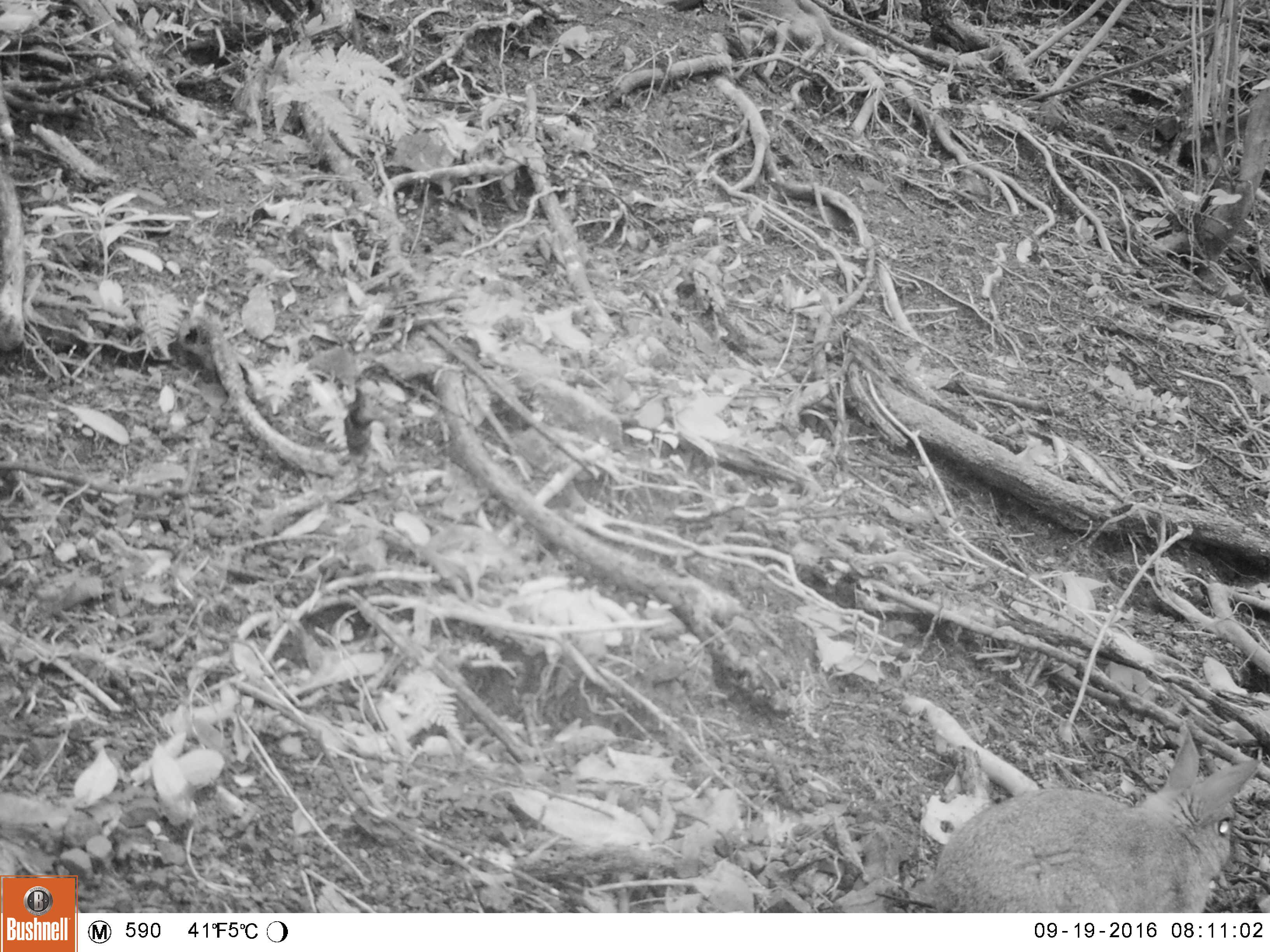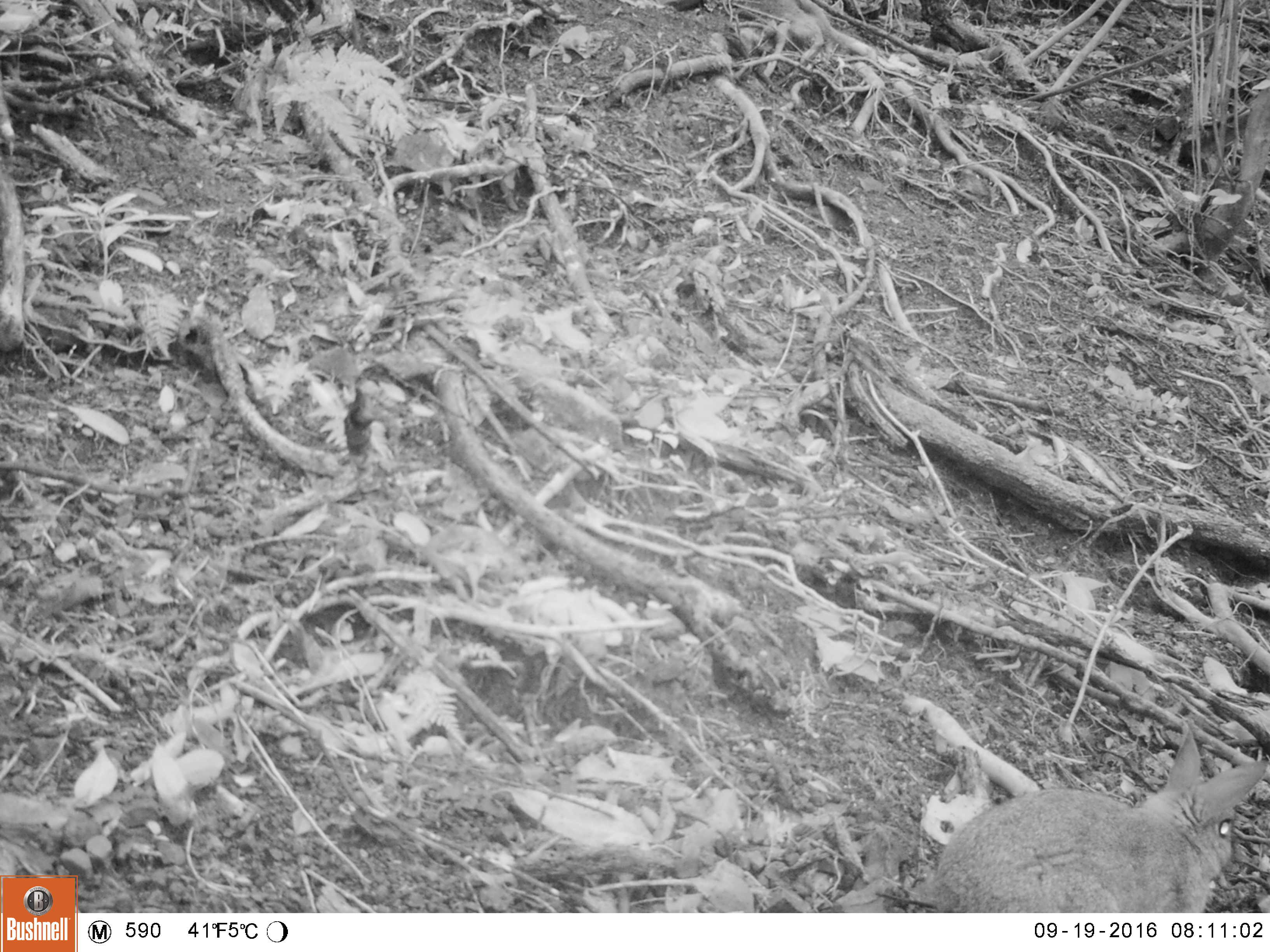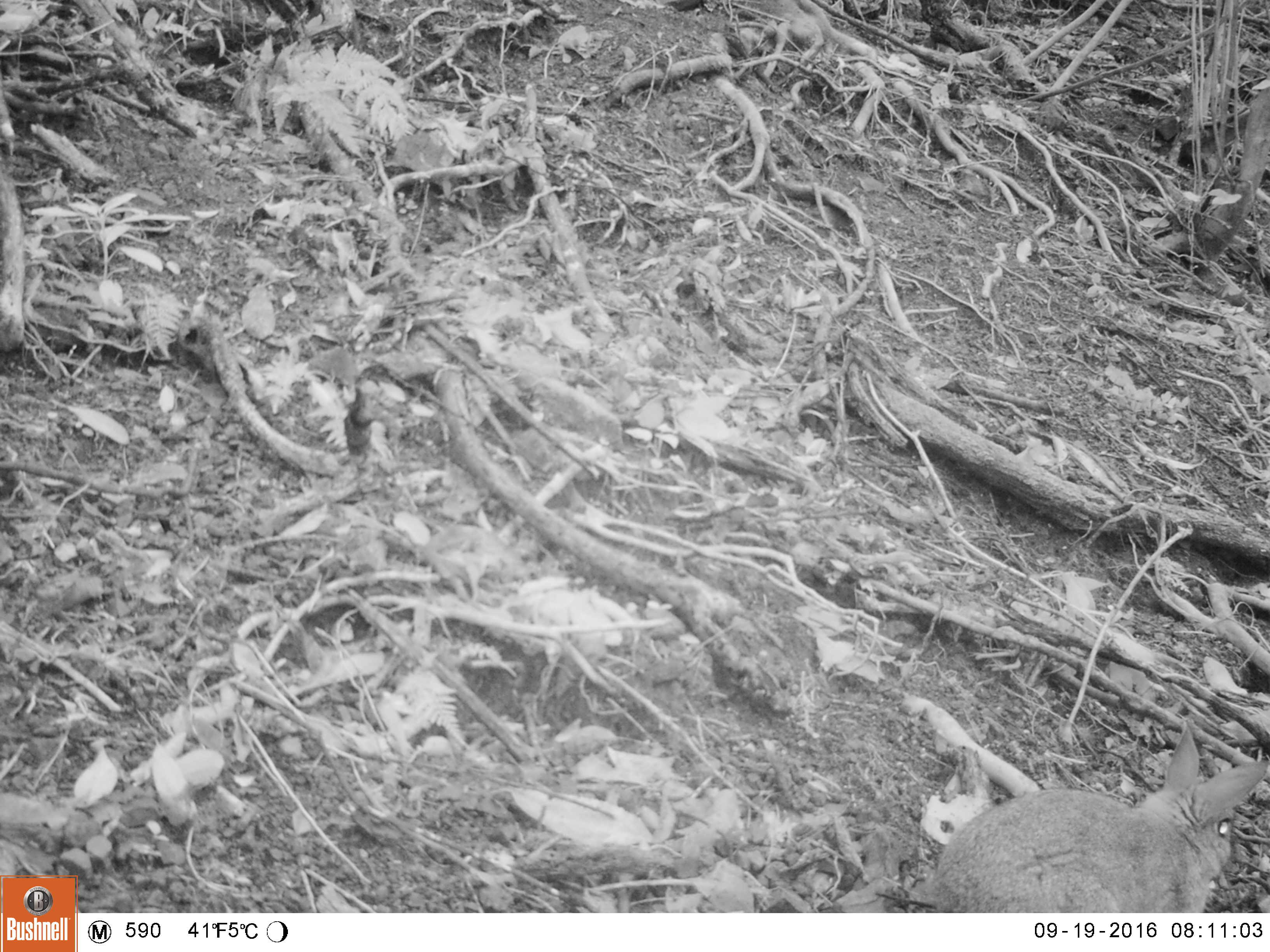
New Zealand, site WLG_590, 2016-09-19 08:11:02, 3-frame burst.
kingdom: Animalia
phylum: Chordata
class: Mammalia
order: Lagomorpha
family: Leporidae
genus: Oryctolagus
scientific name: Oryctolagus cuniculus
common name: european rabbit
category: rabbit